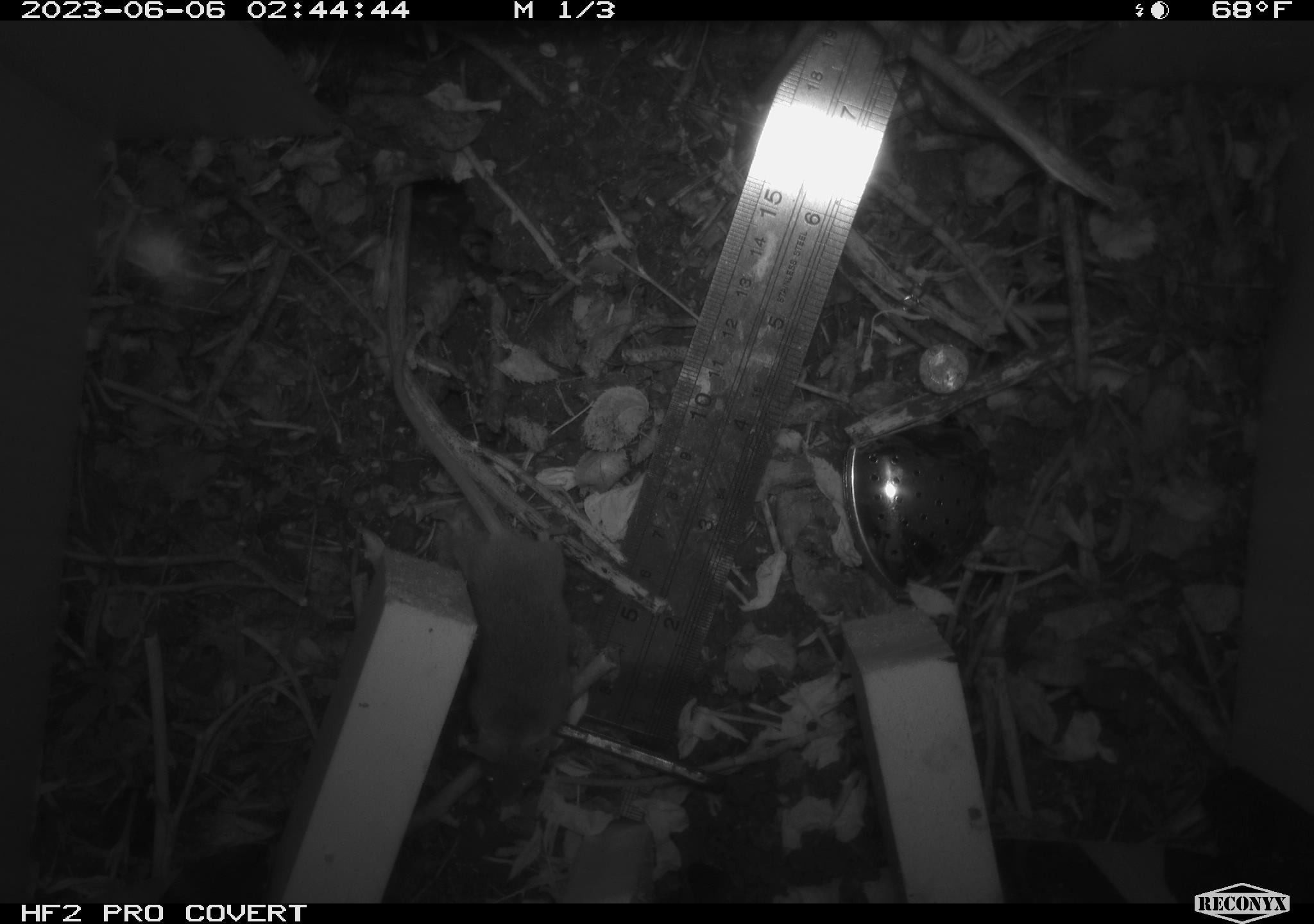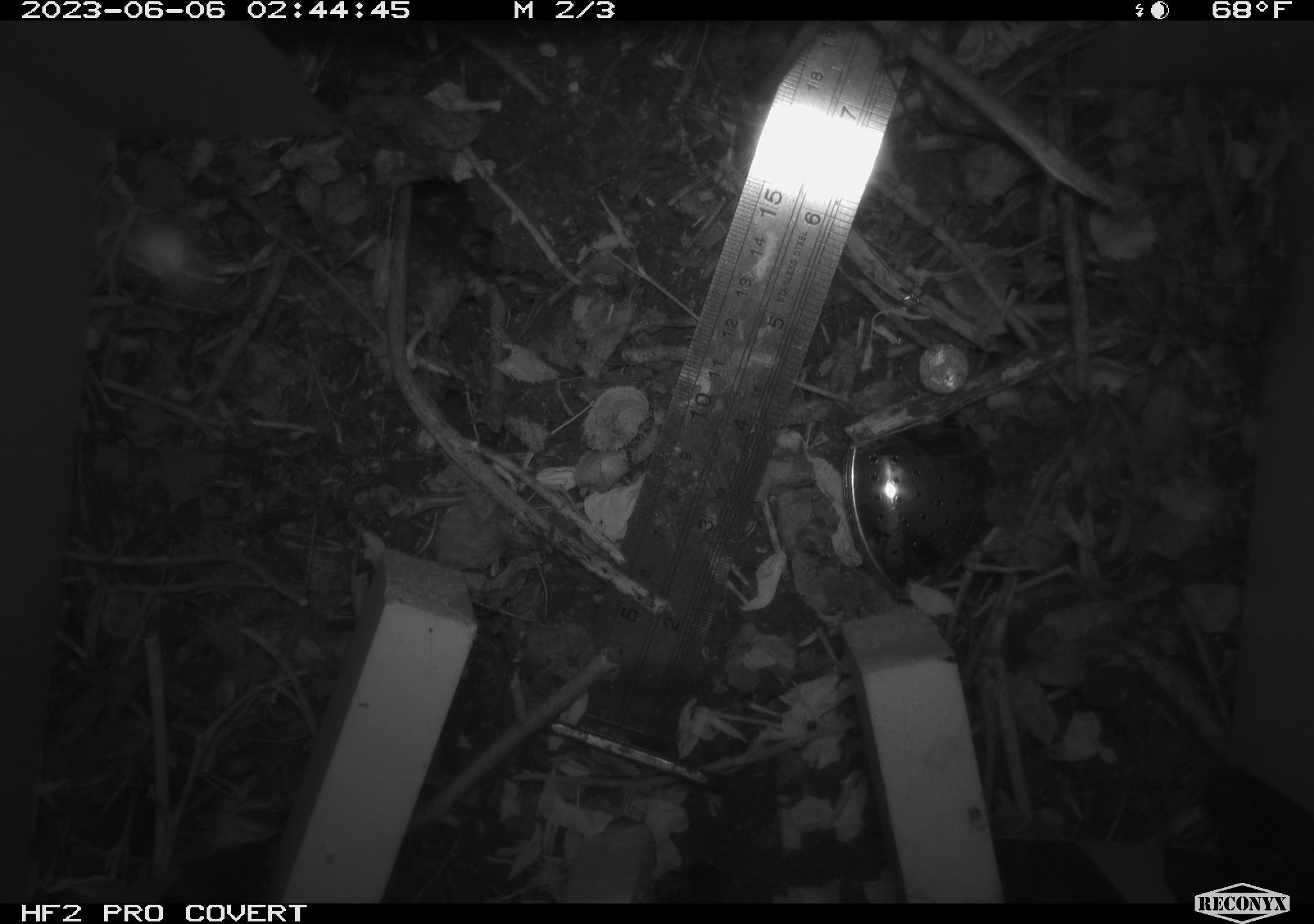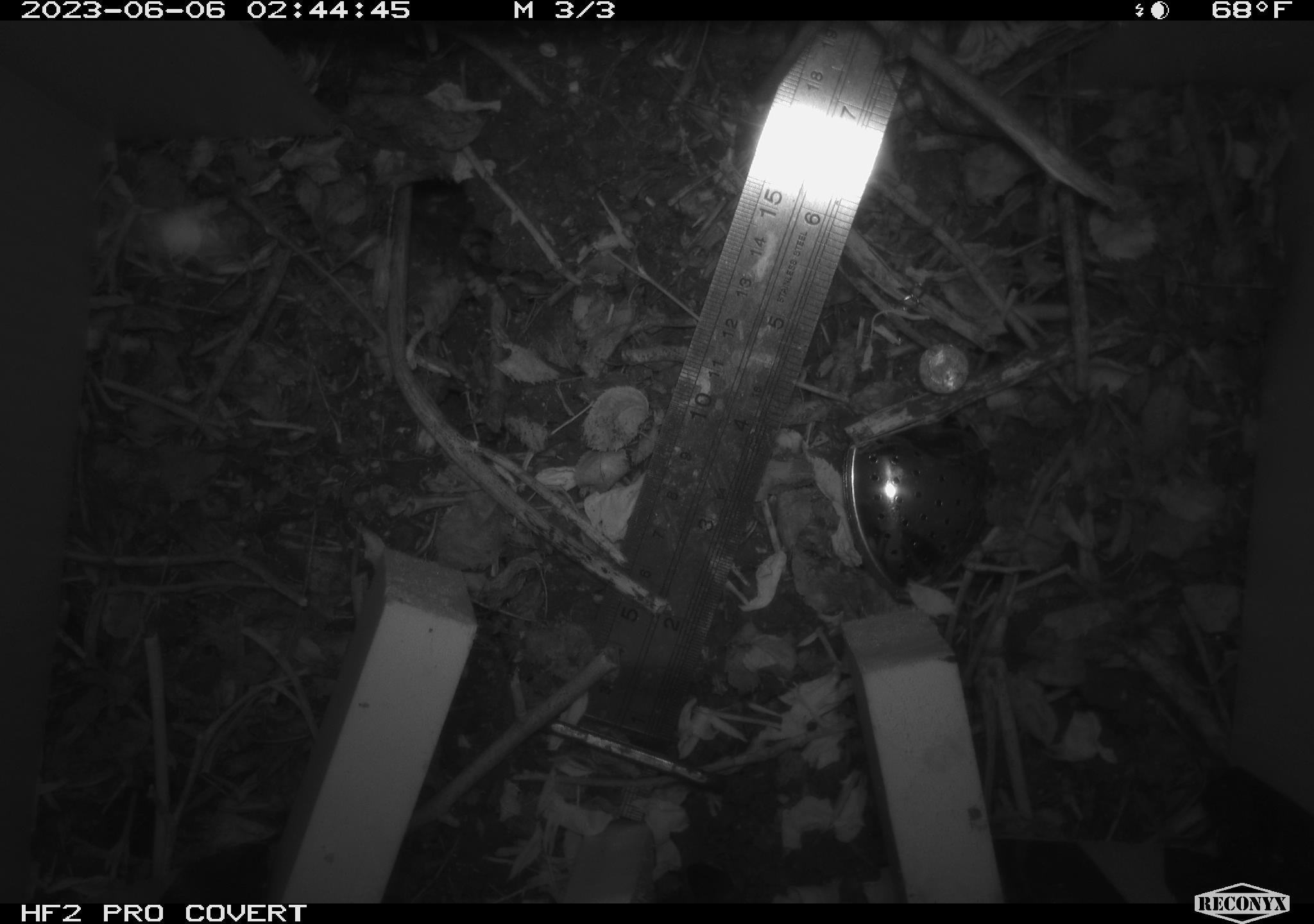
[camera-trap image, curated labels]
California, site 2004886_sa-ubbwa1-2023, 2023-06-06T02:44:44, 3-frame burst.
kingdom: Animalia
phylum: Chordata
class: Mammalia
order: Rodentia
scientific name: Rodentia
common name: rodent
Rodent (Rodentia).